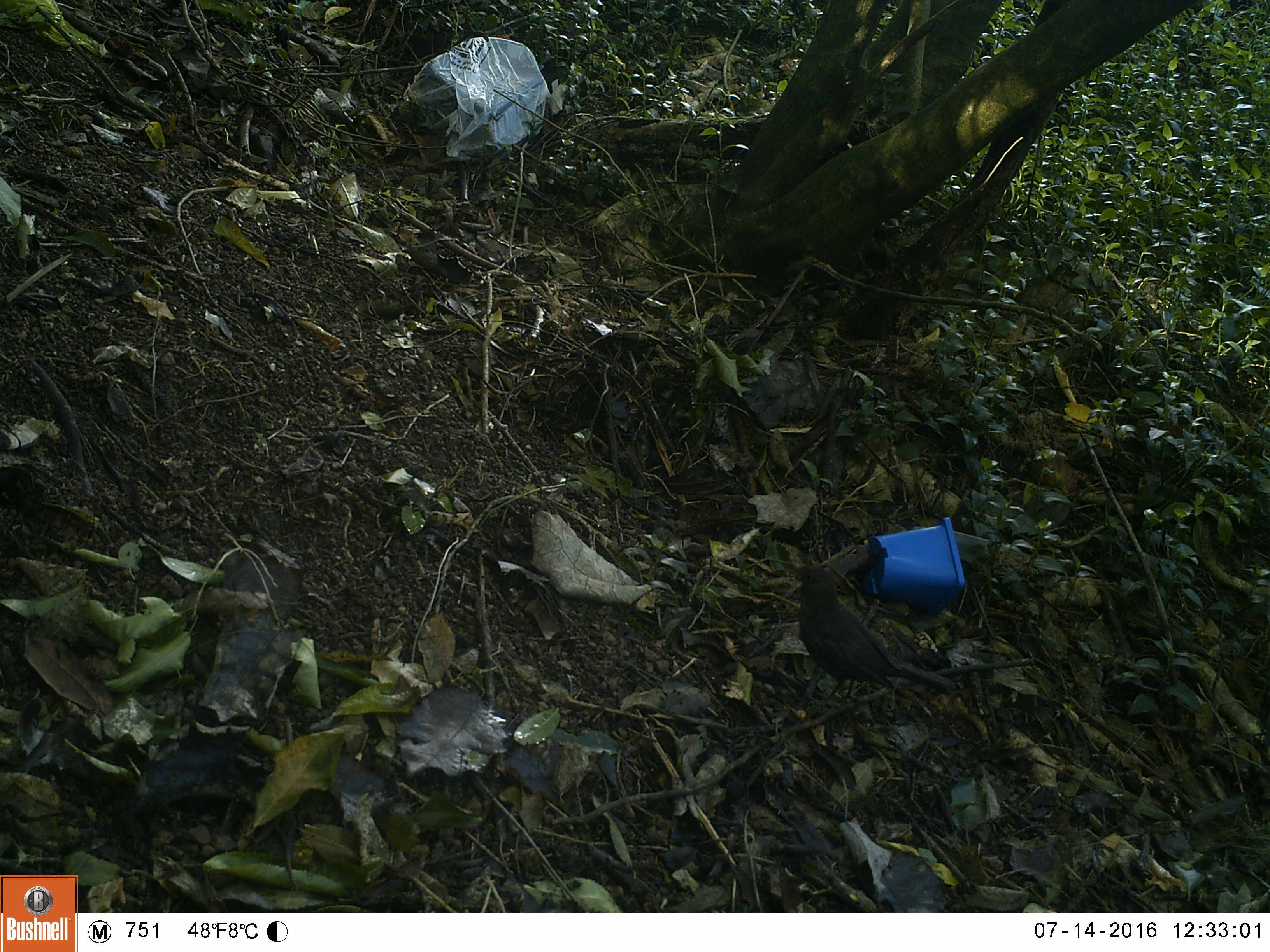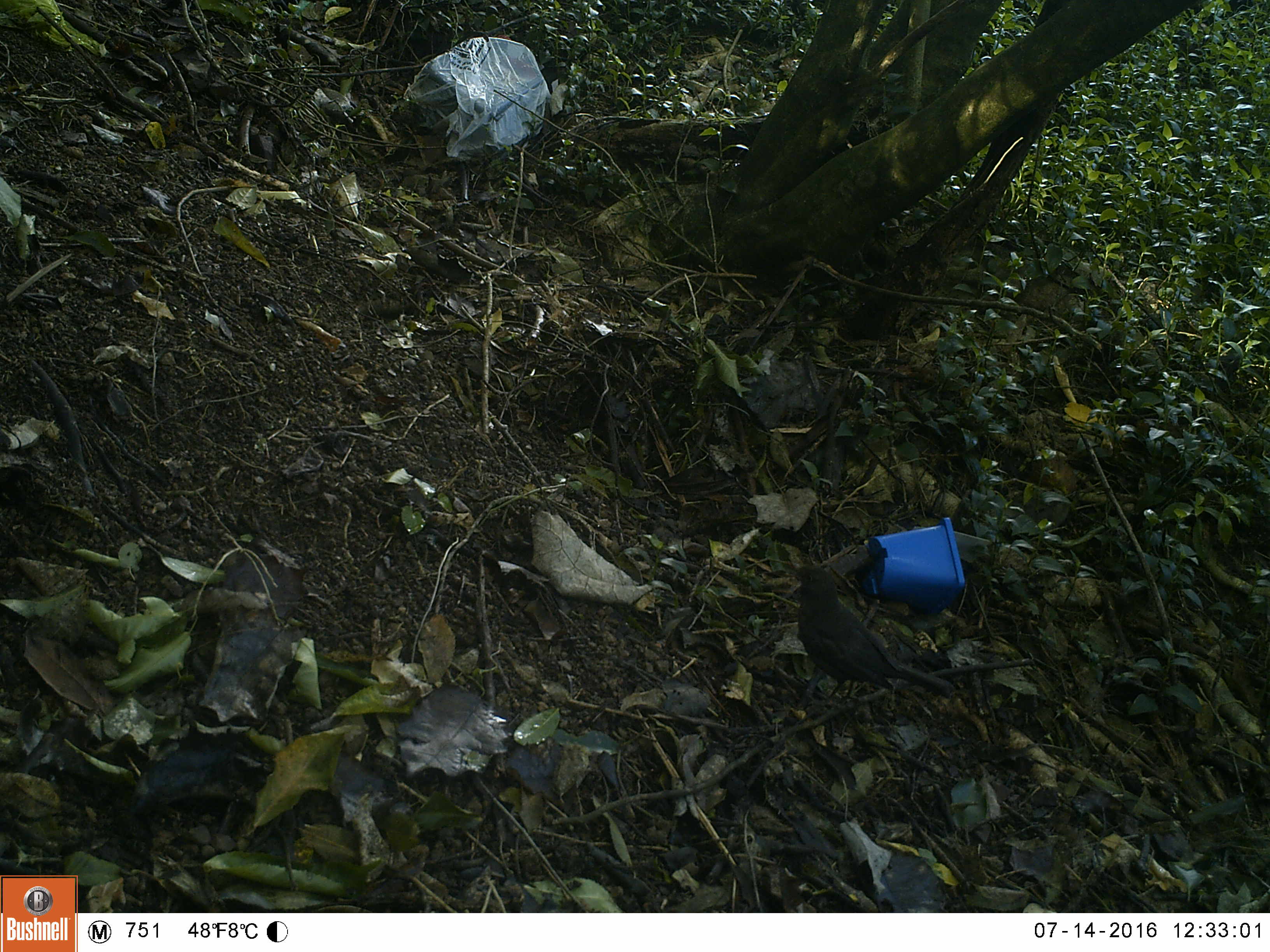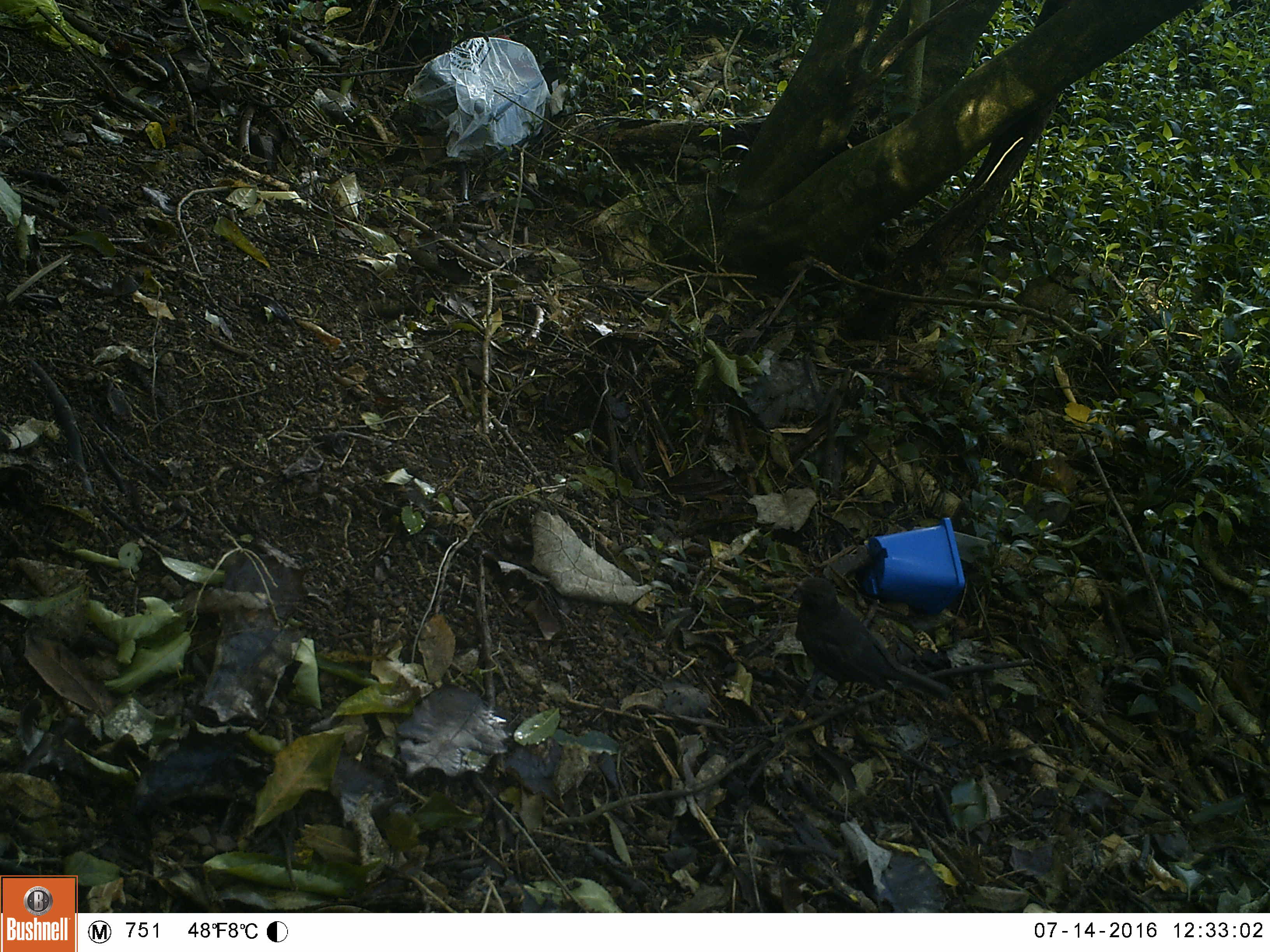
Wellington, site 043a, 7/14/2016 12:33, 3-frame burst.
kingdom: Animalia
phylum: Chordata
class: Aves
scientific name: Aves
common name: bird